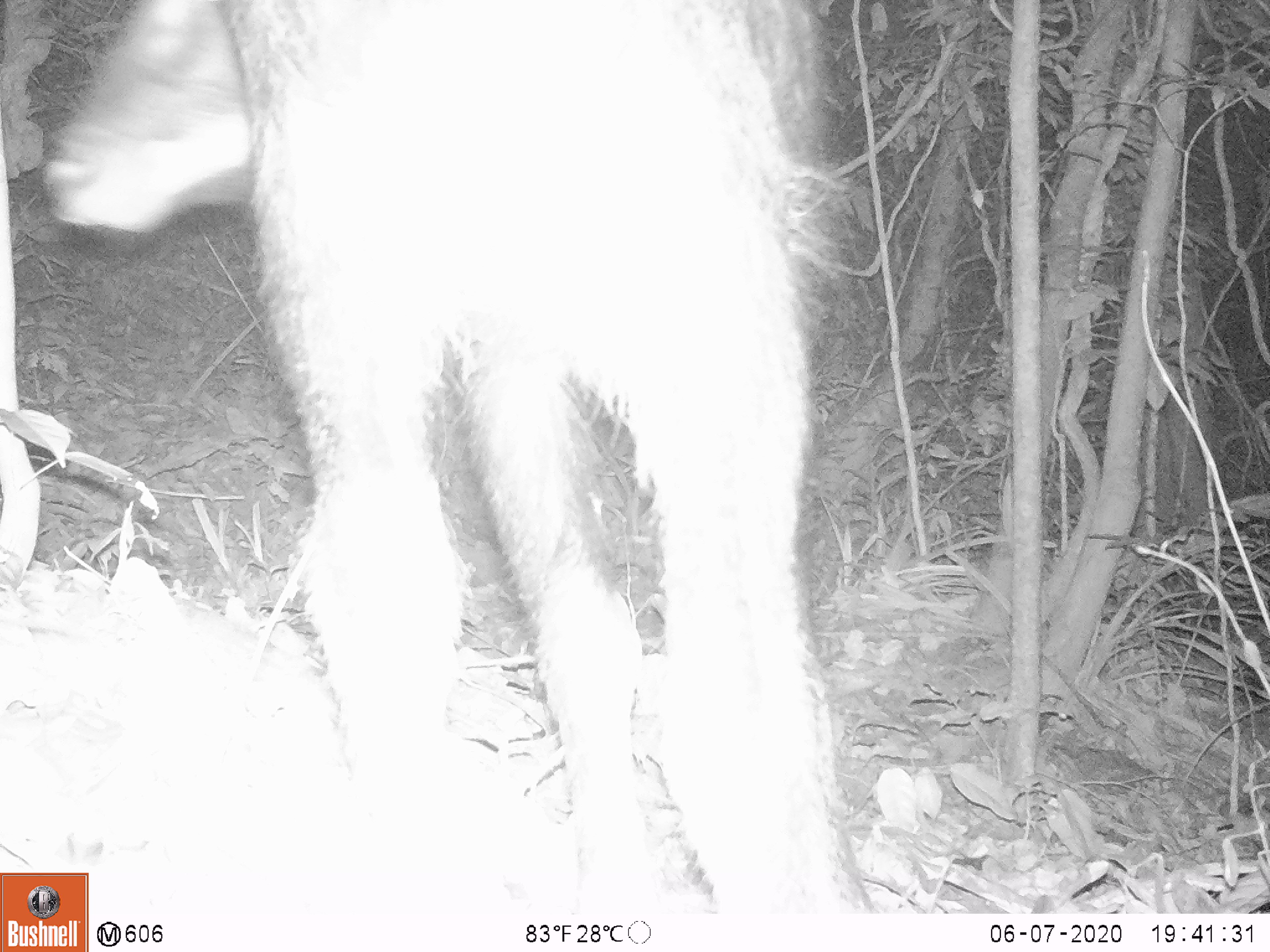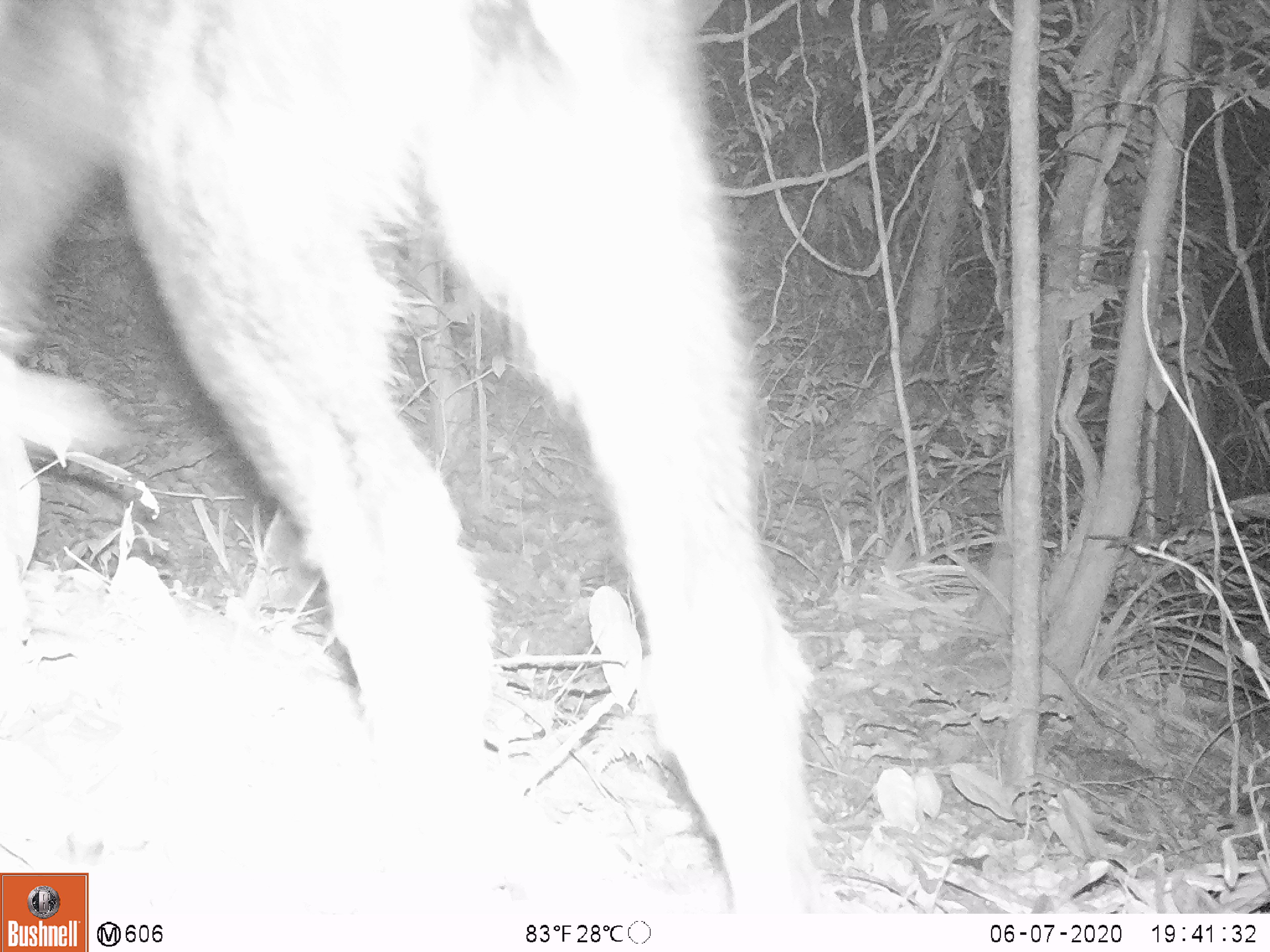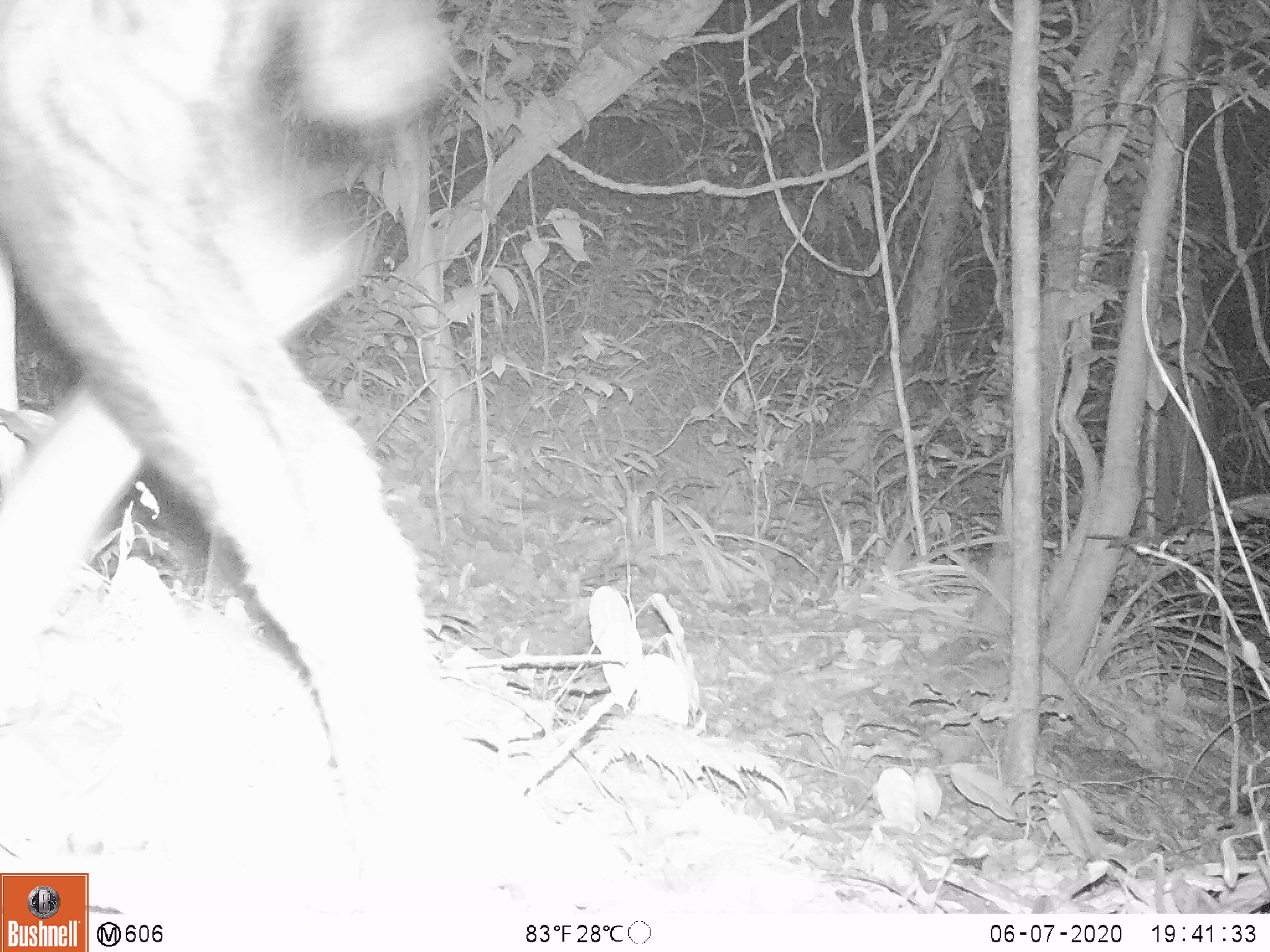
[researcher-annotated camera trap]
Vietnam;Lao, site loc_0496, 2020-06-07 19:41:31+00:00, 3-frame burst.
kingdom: Animalia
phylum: Chordata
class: Mammalia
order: Artiodactyla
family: Bovidae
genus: Capricornis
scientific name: Capricornis sumatraensis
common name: chinese serow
Chinese serow (Capricornis sumatraensis). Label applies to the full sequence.